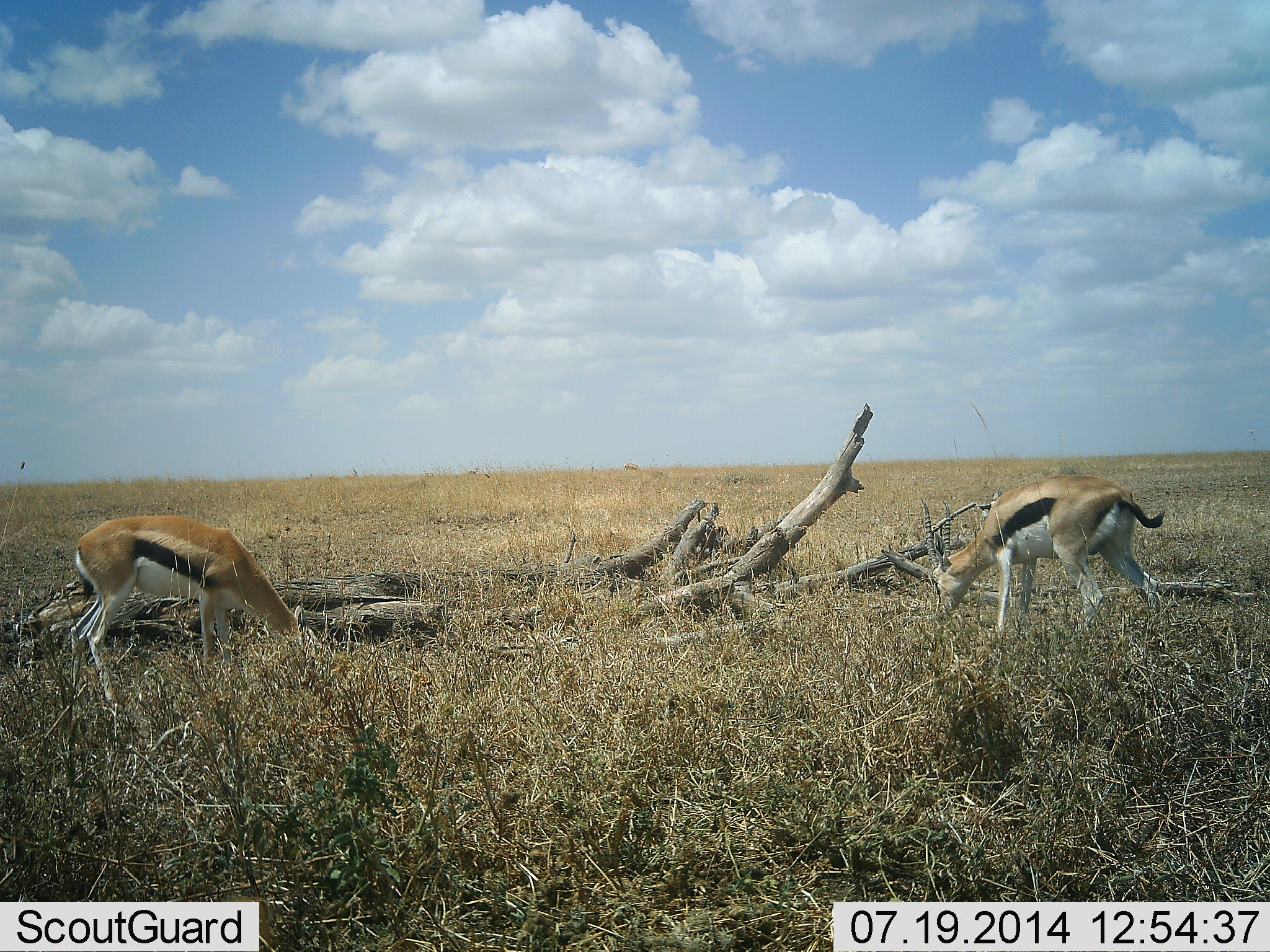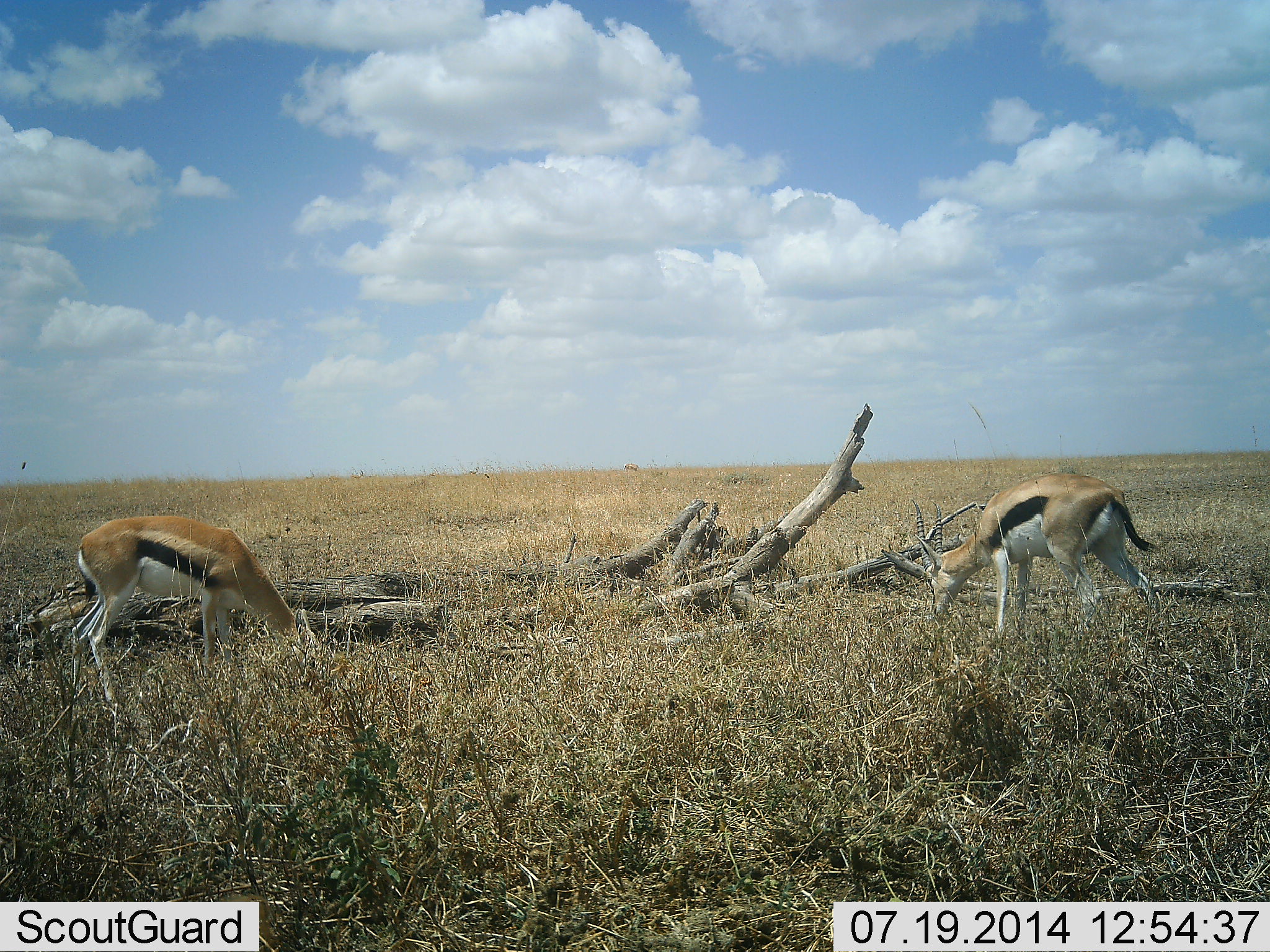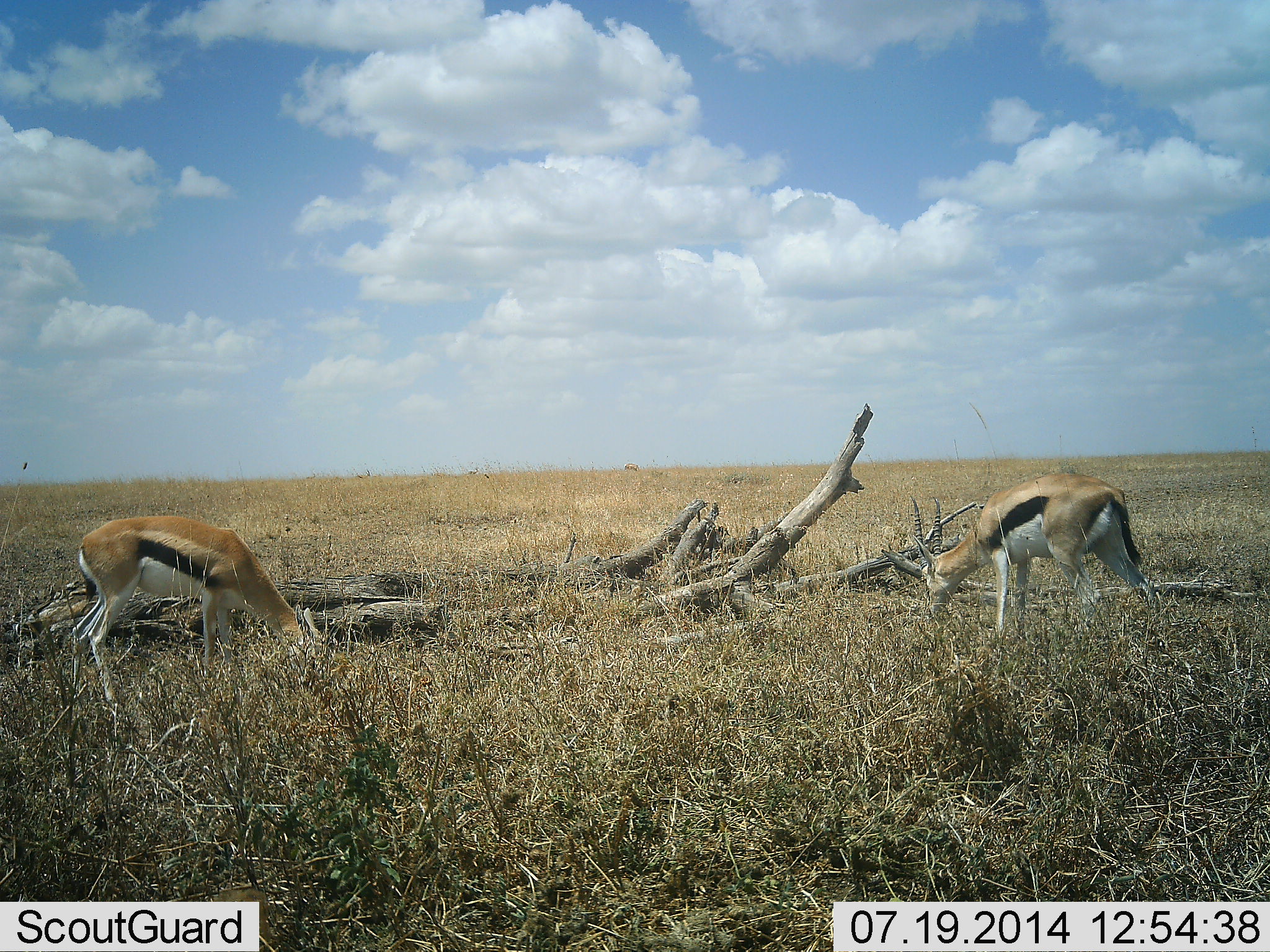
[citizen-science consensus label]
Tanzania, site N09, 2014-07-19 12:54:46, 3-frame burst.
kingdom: Animalia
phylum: Chordata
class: Mammalia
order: Artiodactyla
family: Bovidae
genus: Eudorcas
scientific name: Eudorcas thomsonii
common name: thomson's gazelle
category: gazellethomsons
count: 2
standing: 30%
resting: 0%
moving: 10%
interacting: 0%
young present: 0%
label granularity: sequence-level